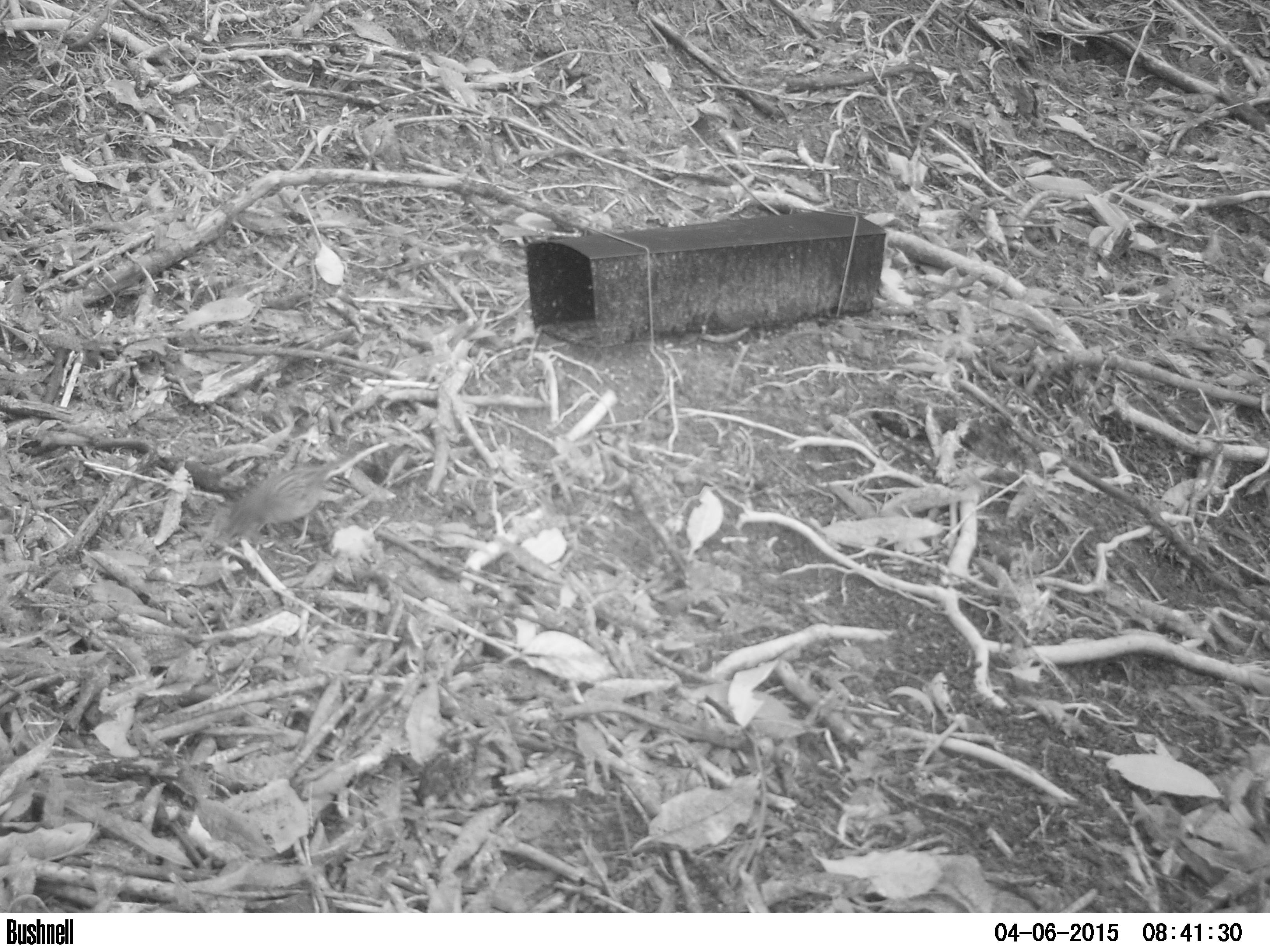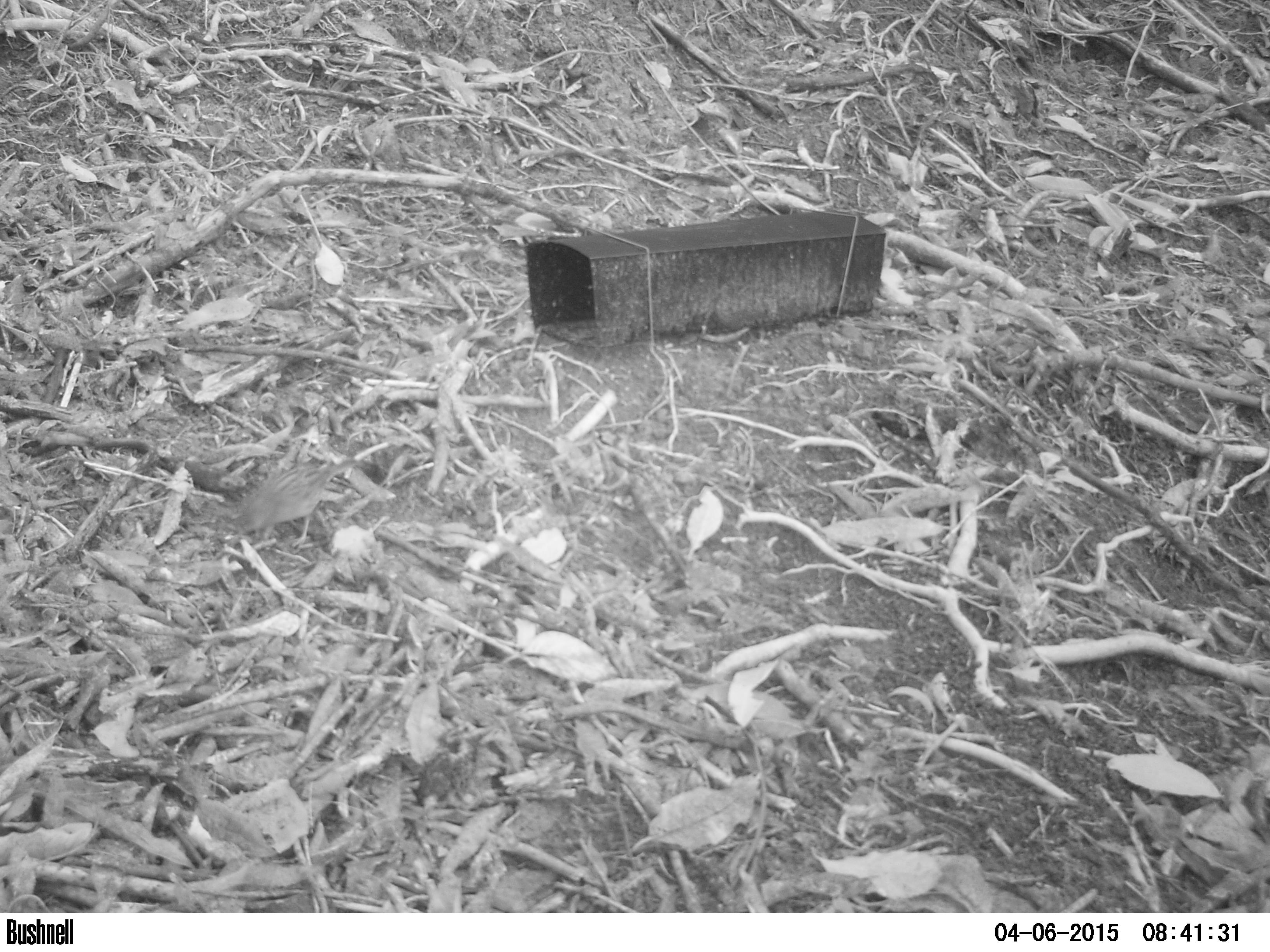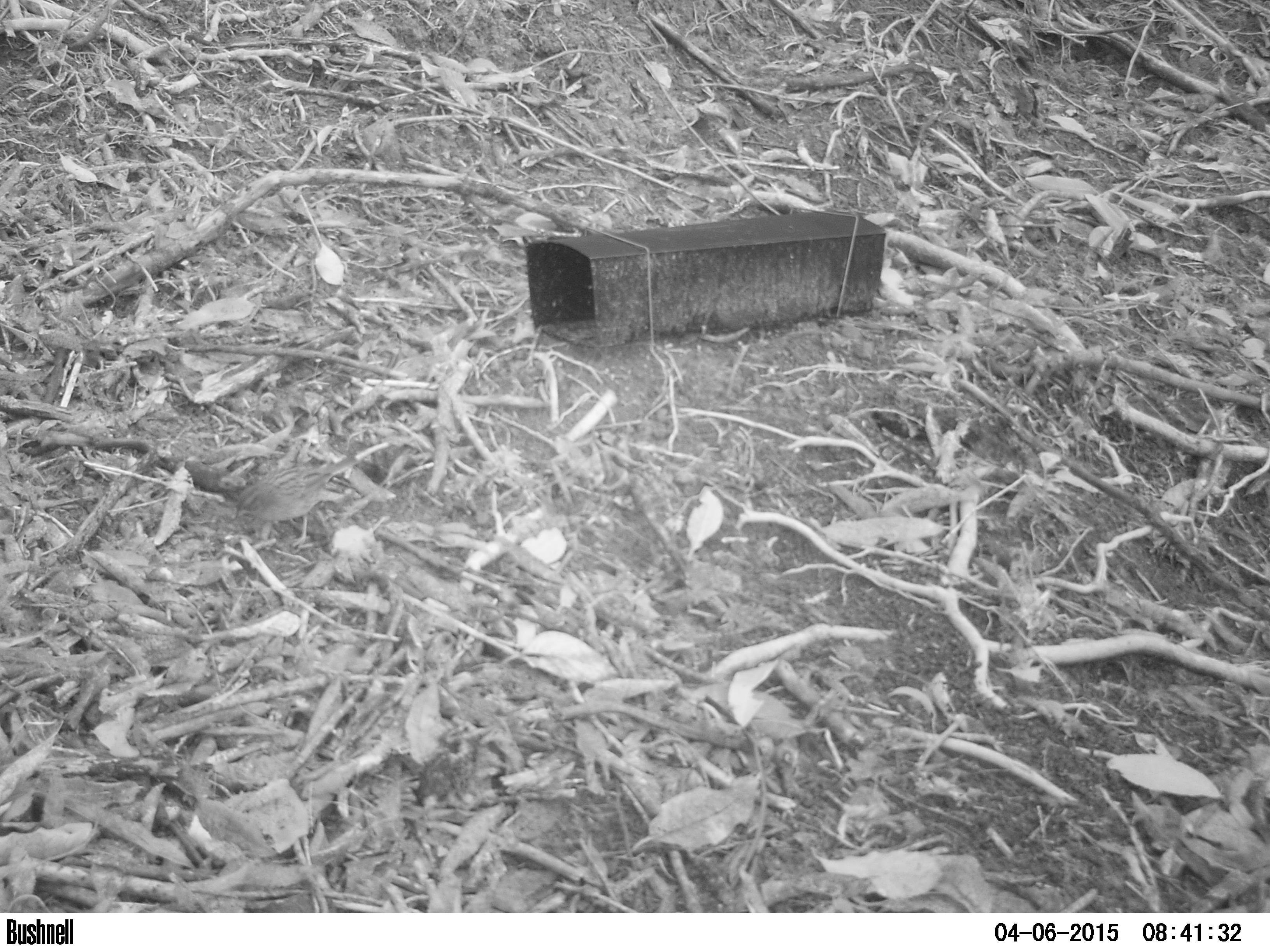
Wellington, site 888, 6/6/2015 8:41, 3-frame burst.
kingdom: Animalia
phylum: Chordata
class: Aves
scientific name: Aves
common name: bird